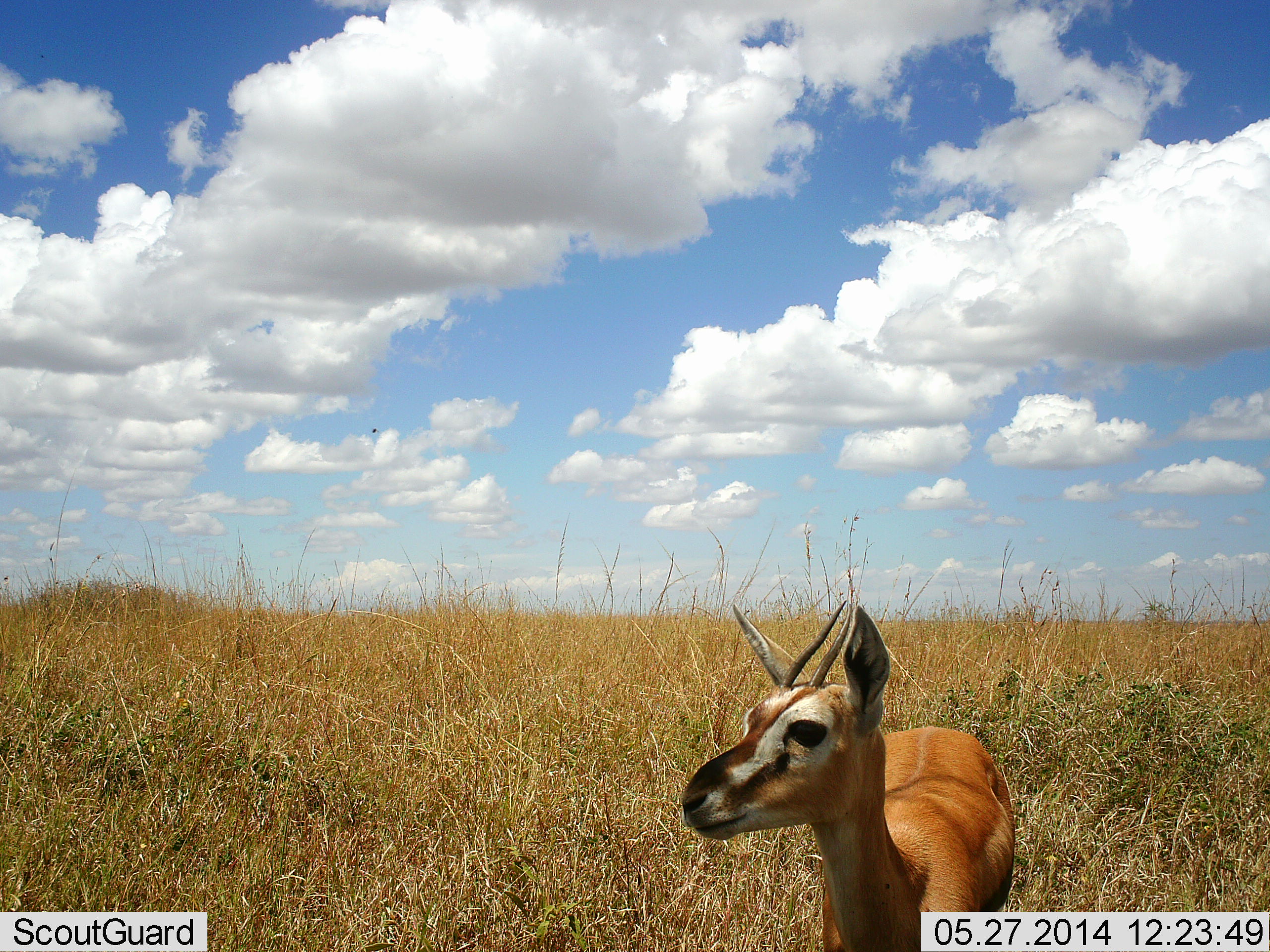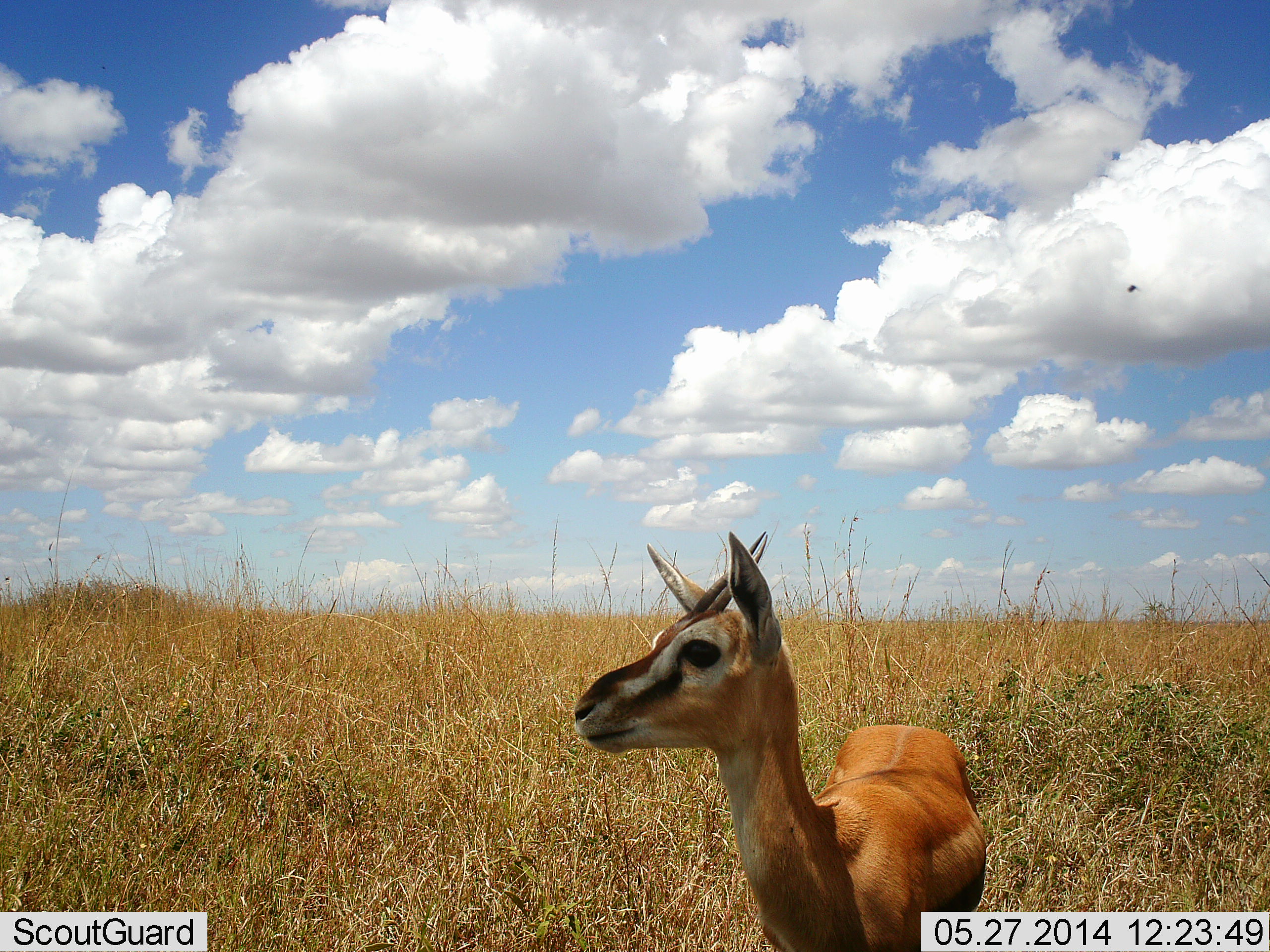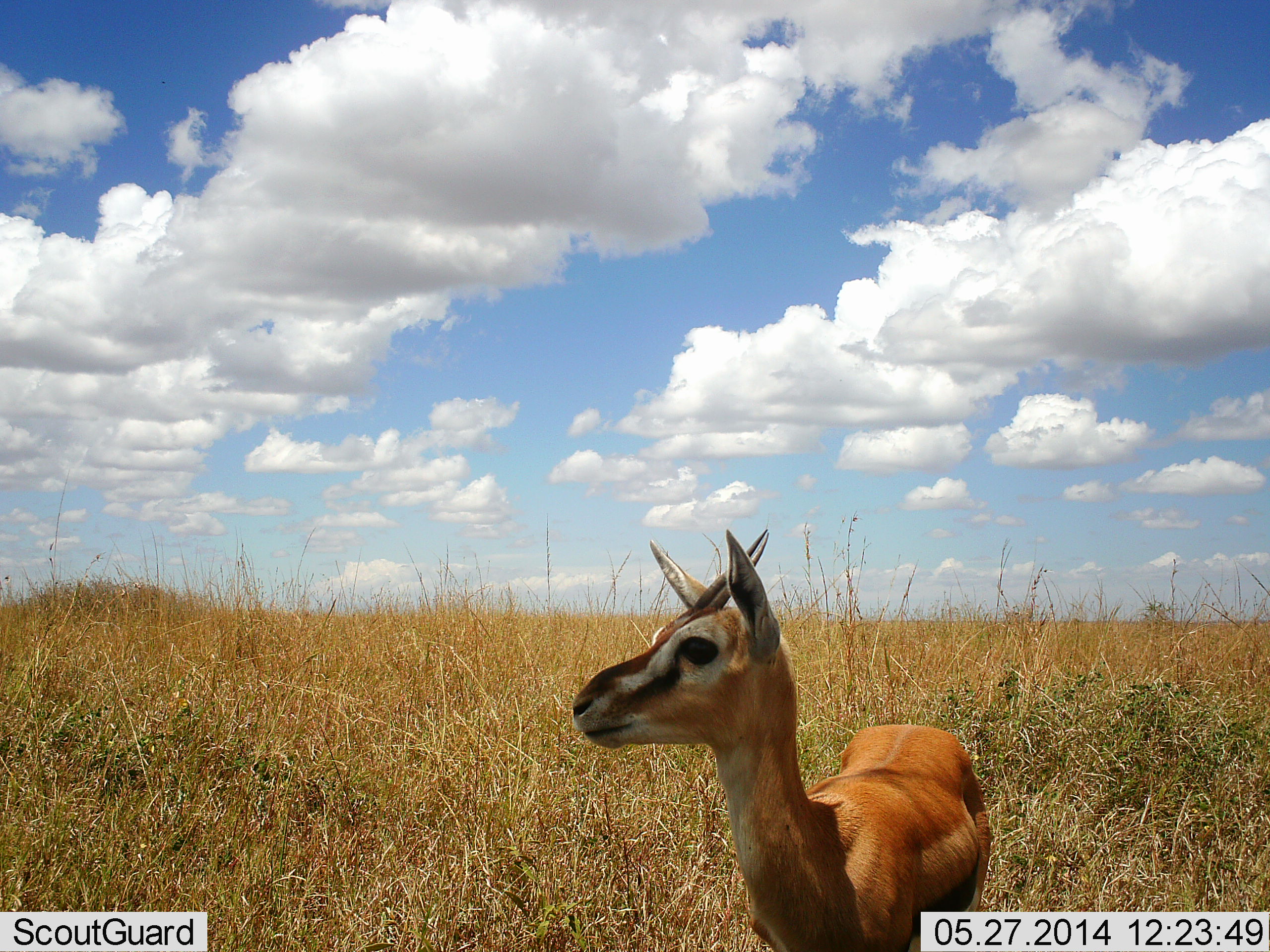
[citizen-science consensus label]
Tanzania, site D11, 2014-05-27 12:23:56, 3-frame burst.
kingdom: Animalia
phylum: Chordata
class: Mammalia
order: Artiodactyla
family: Bovidae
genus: Eudorcas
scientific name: Eudorcas thomsonii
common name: thomson's gazelle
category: gazellethomsons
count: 1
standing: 100%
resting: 0%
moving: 0%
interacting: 0%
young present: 0%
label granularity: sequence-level